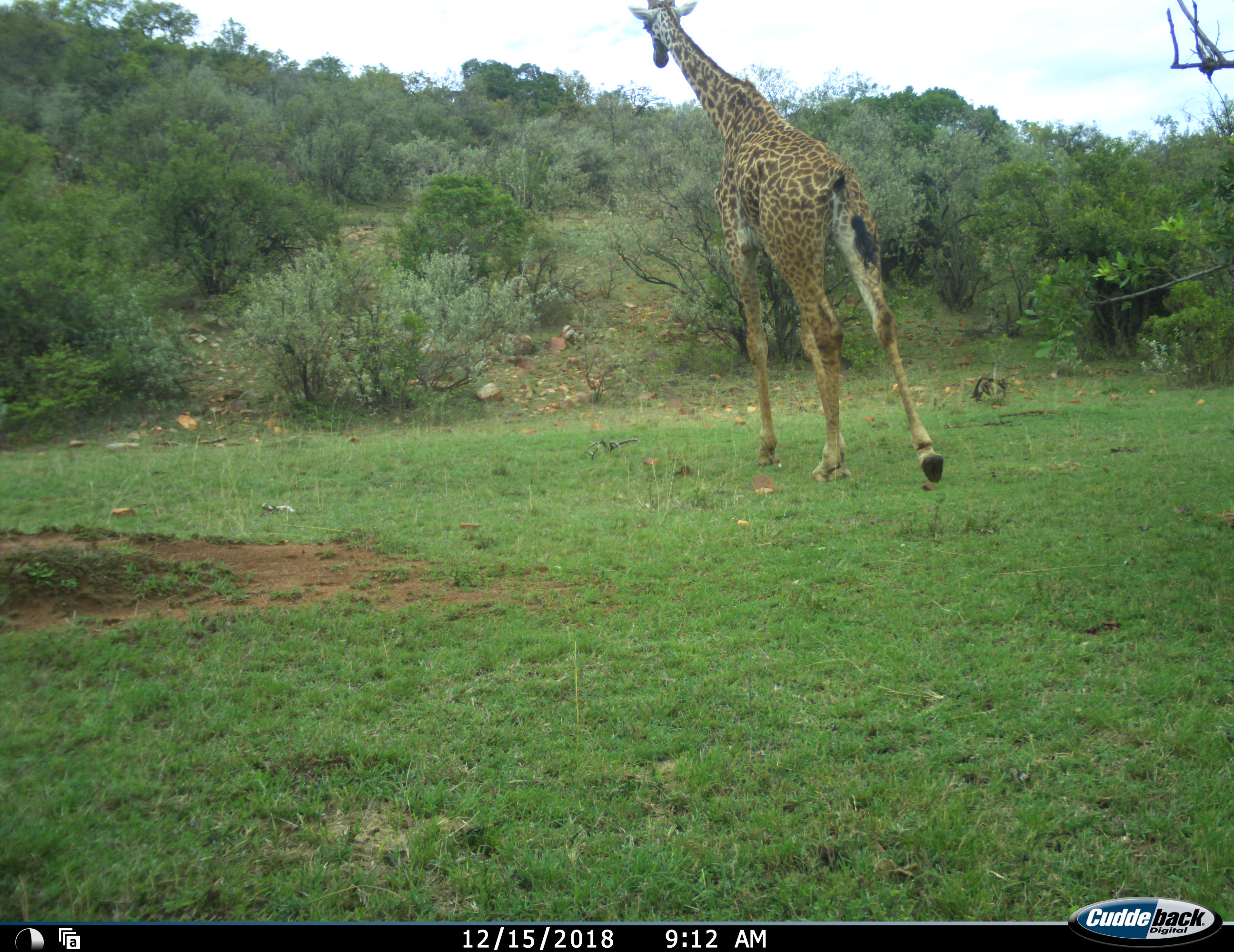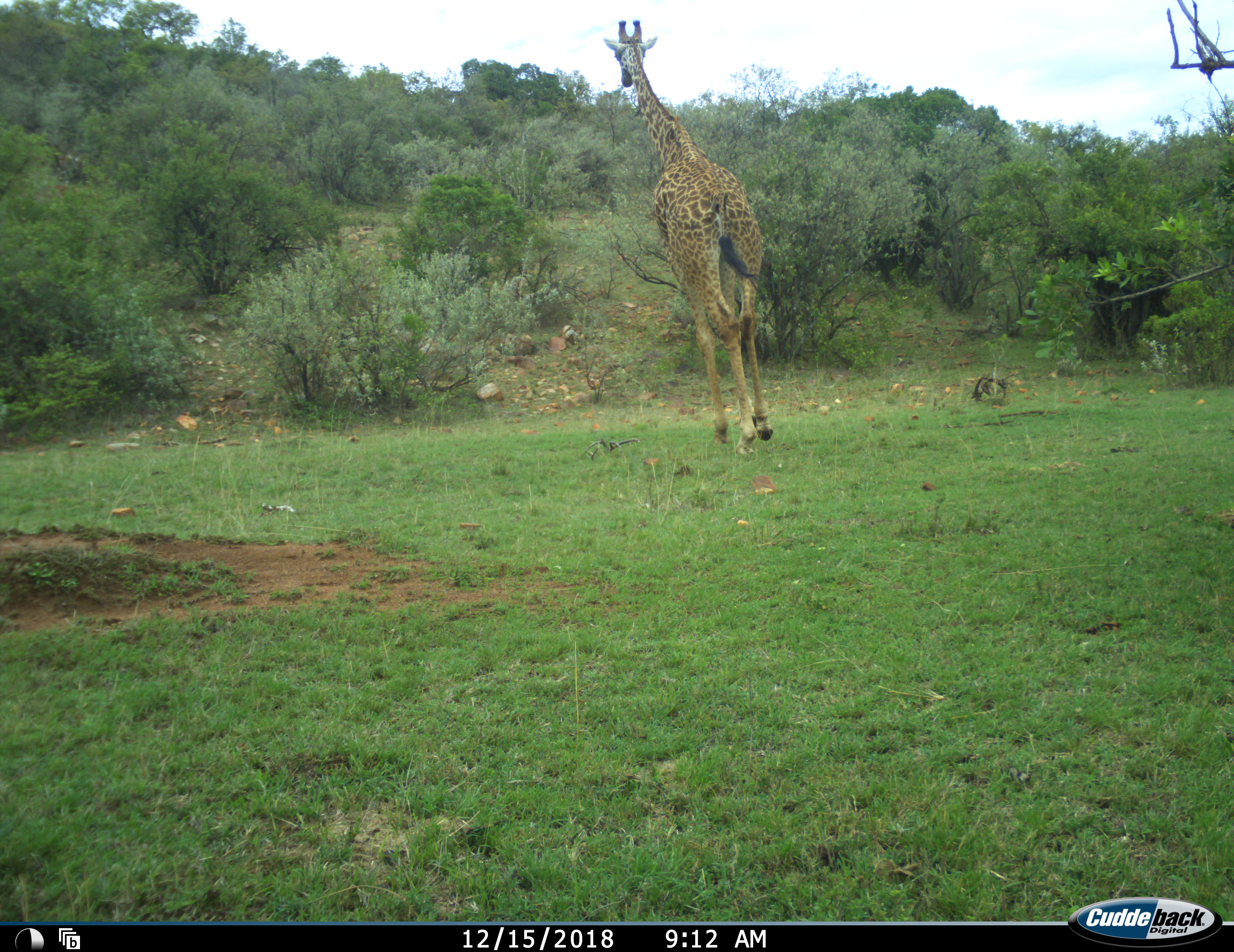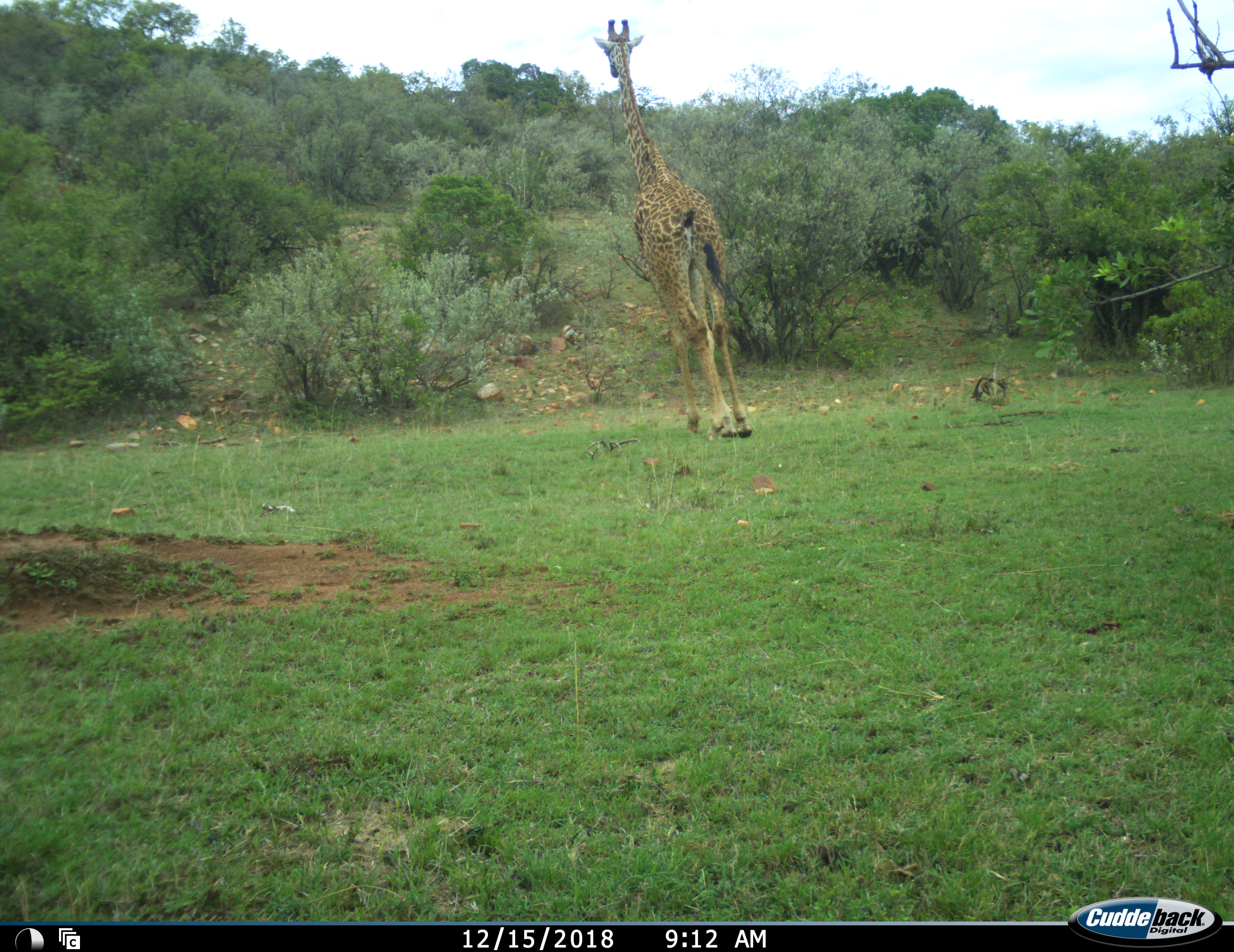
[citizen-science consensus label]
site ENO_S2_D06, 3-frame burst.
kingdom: Animalia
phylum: Chordata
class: Mammalia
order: Artiodactyla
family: Giraffidae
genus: Giraffa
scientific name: Giraffa camelopardalis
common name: giraffe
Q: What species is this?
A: Giraffe (Giraffa camelopardalis).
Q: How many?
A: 1.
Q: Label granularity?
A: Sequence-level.